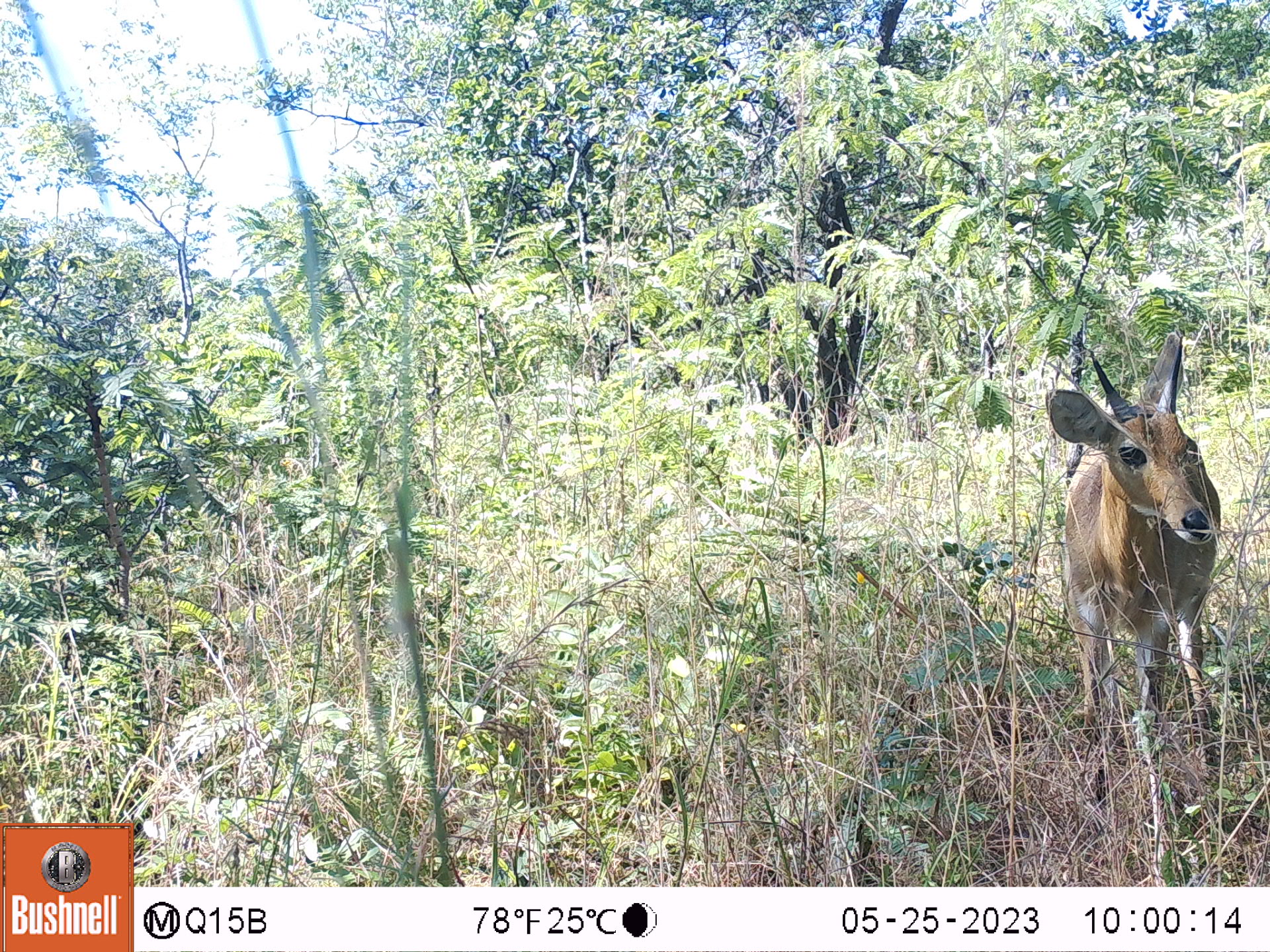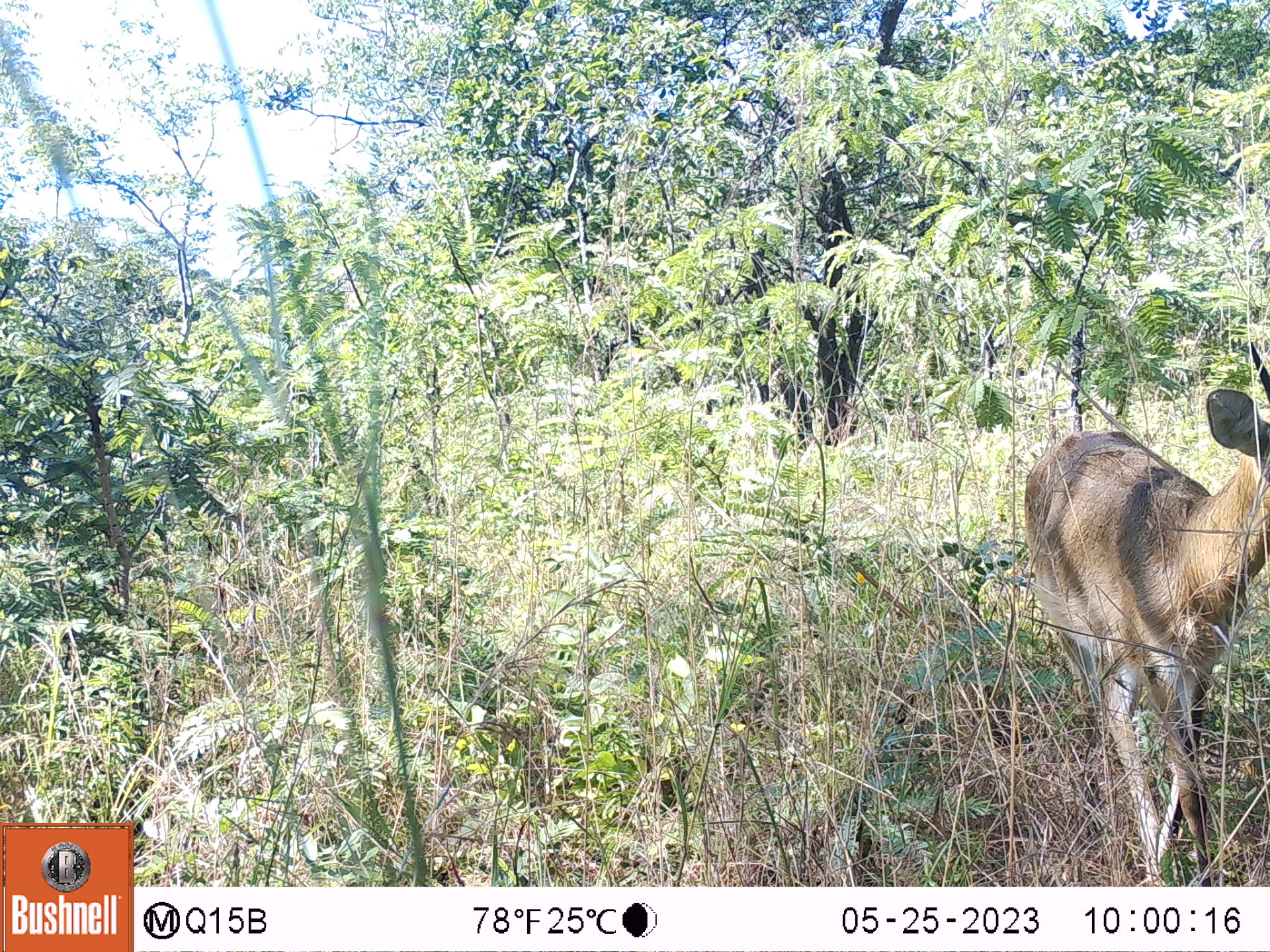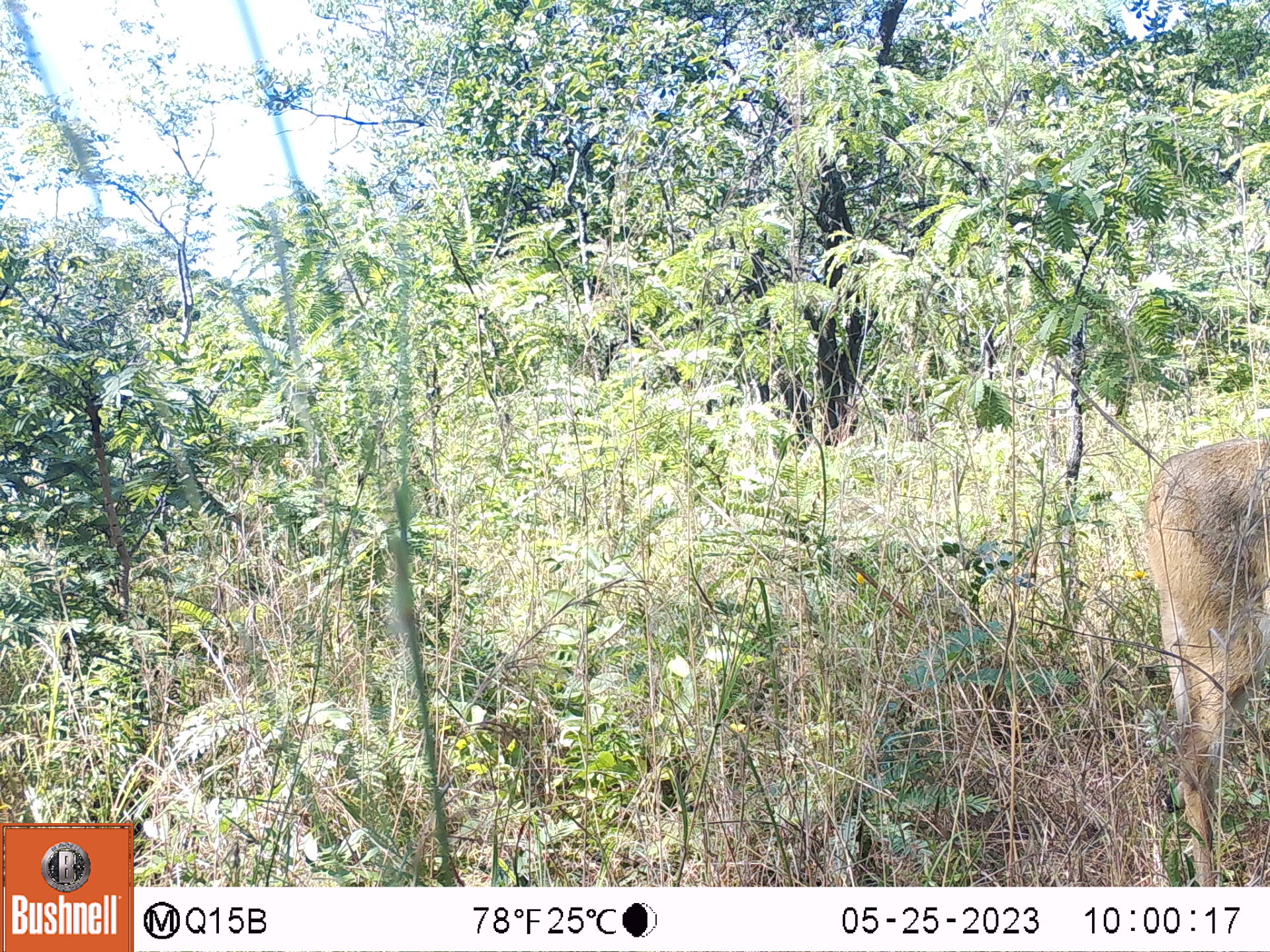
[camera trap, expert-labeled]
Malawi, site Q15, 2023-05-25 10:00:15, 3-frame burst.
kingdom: Animalia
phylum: Chordata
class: Mammalia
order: Artiodactyla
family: Bovidae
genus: Redunca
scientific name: Redunca arundinum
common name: southern reedbuck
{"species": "southern reedbuck (Redunca arundinum)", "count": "1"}